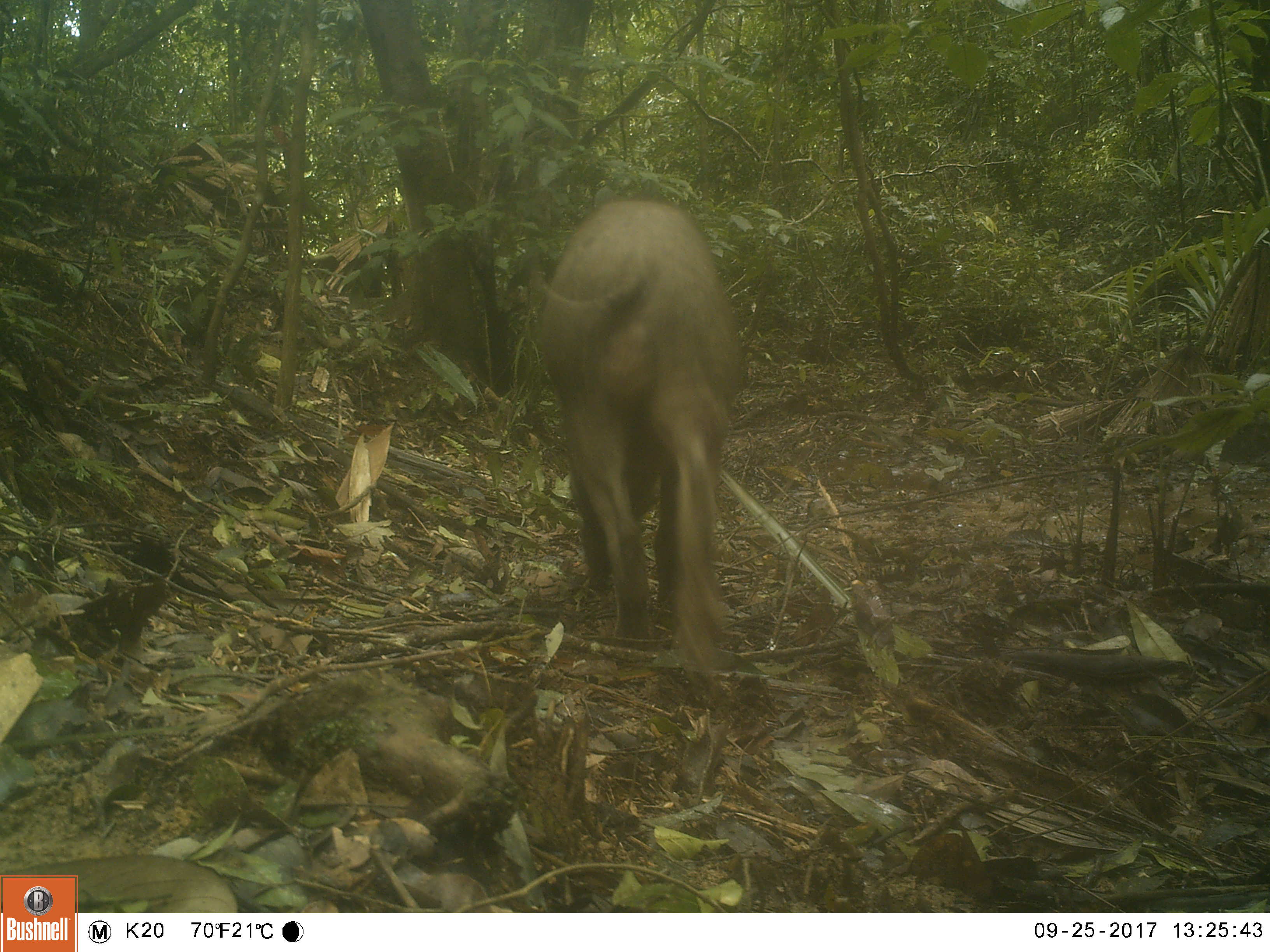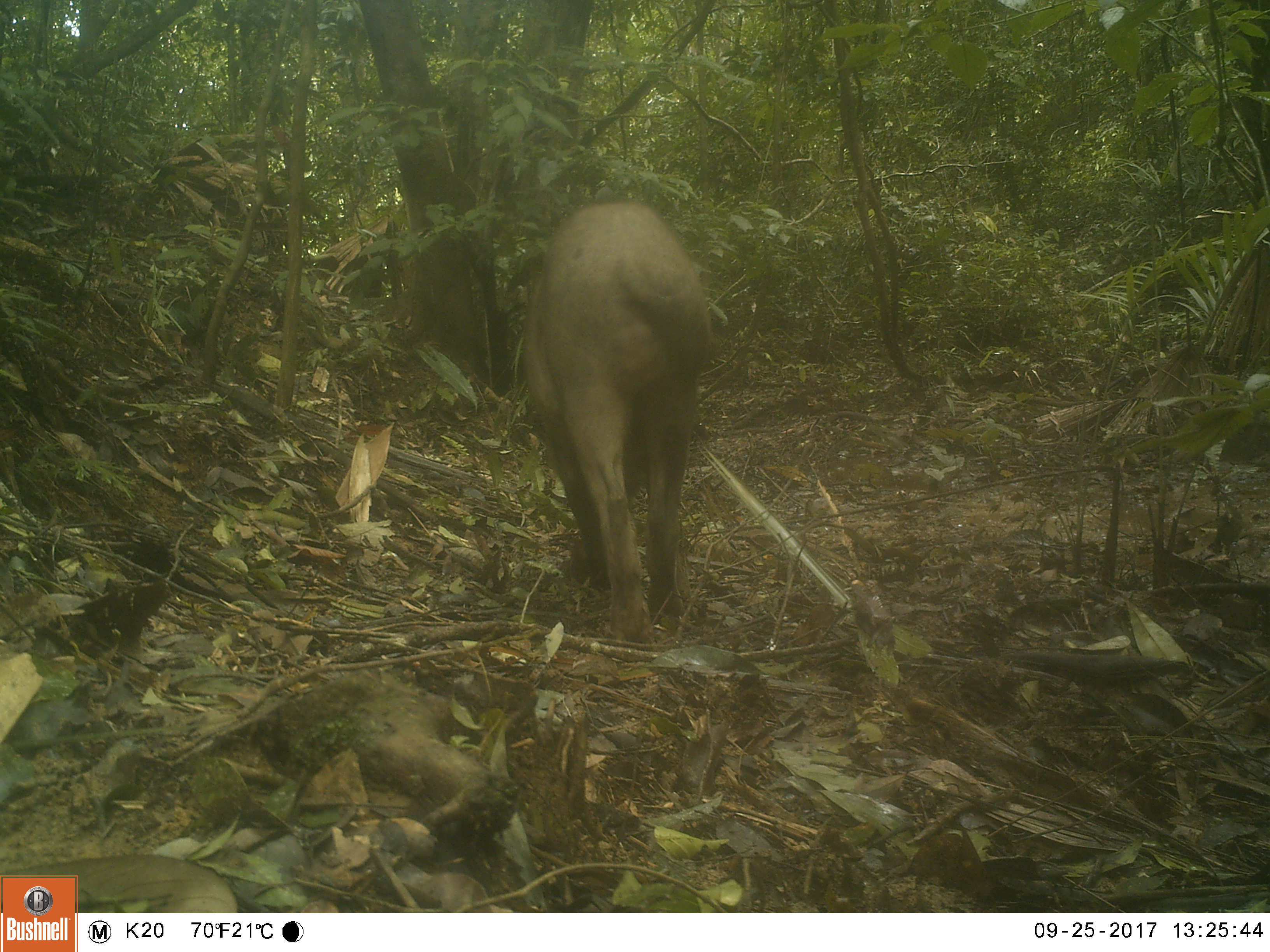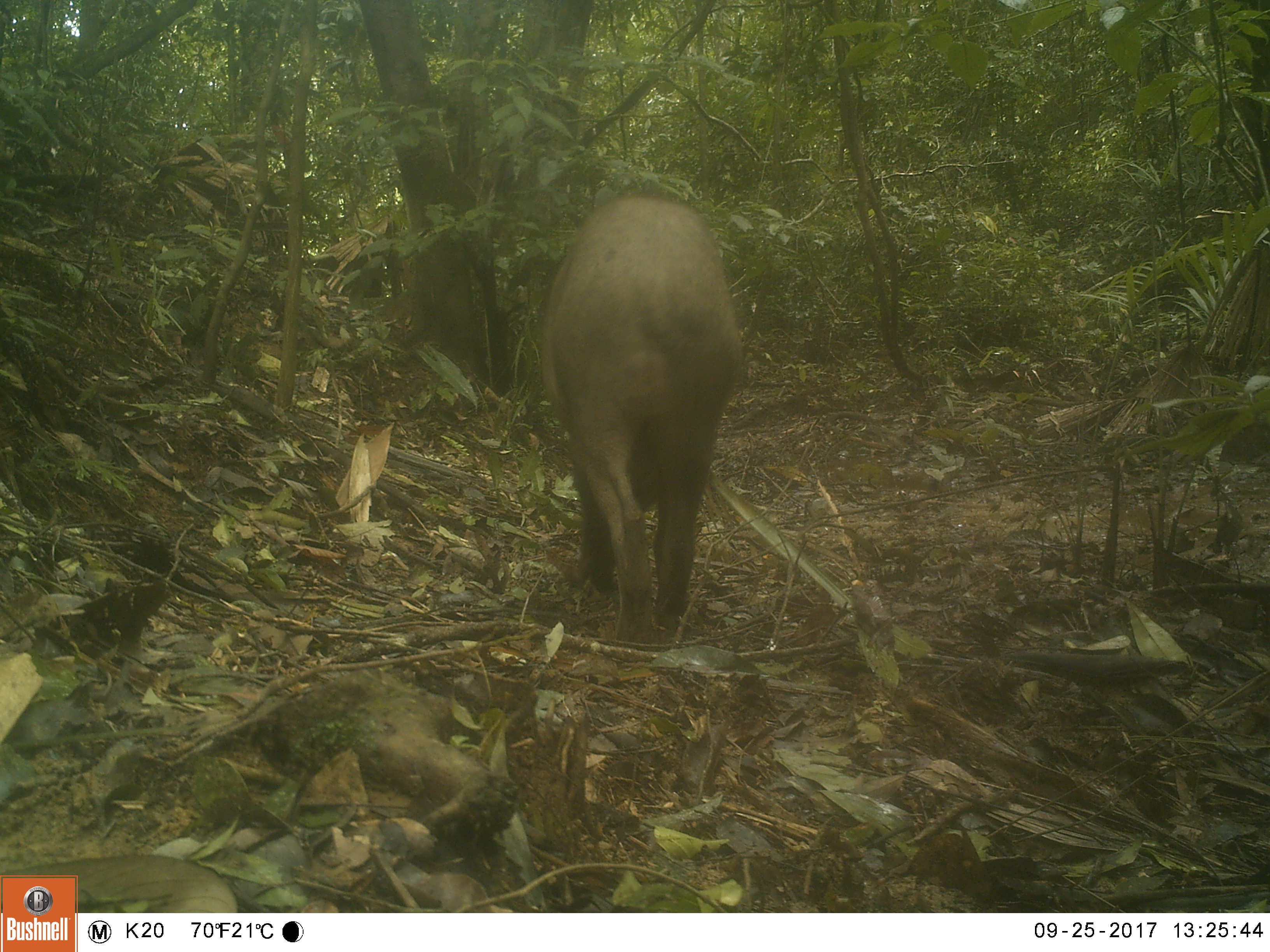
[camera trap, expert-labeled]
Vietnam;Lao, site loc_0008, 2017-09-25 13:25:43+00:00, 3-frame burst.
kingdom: Animalia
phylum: Chordata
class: Mammalia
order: Artiodactyla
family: Suidae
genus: Sus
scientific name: Sus scrofa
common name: eurasian wild pig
Eurasian wild pig (Sus scrofa). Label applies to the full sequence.